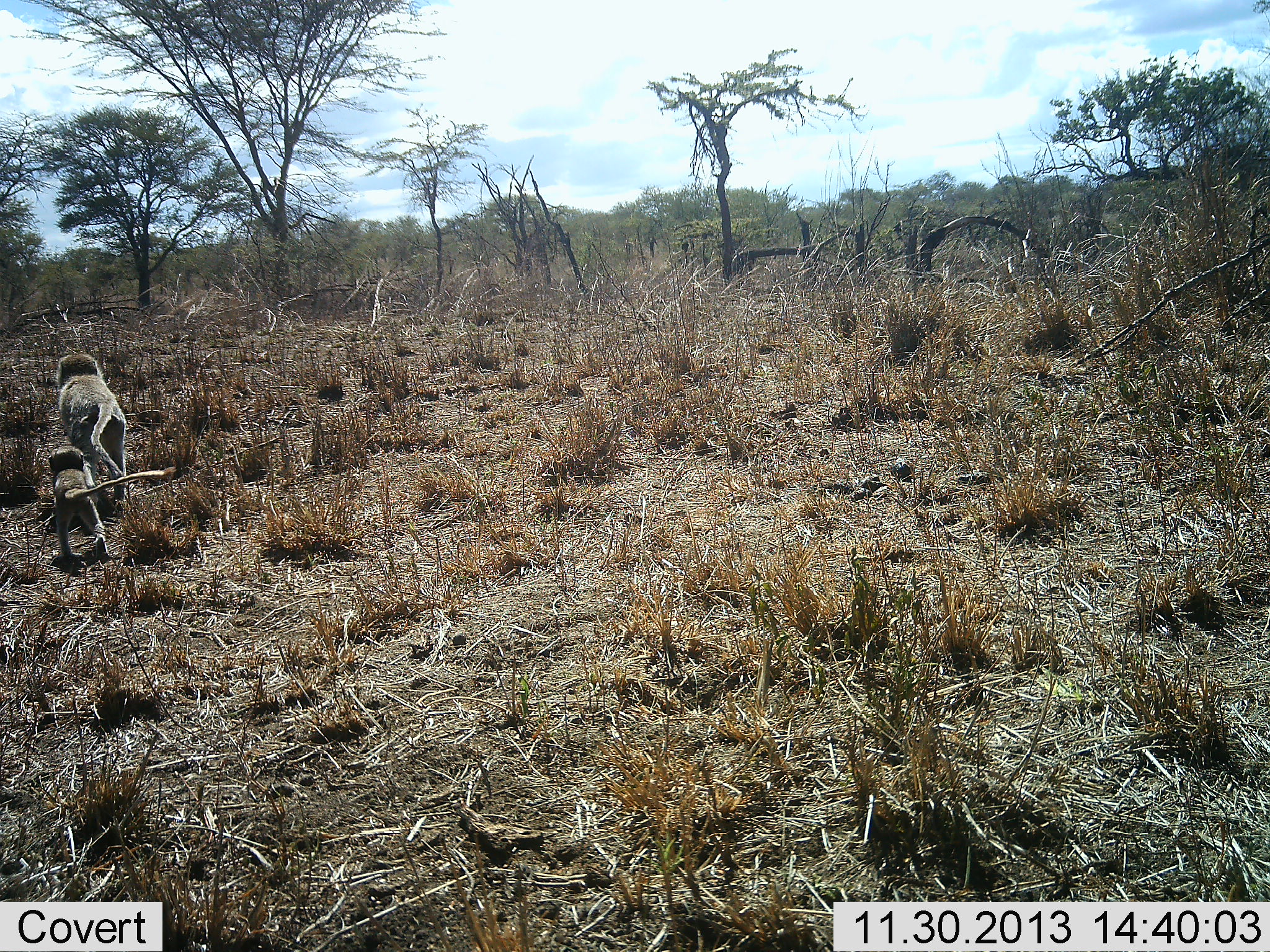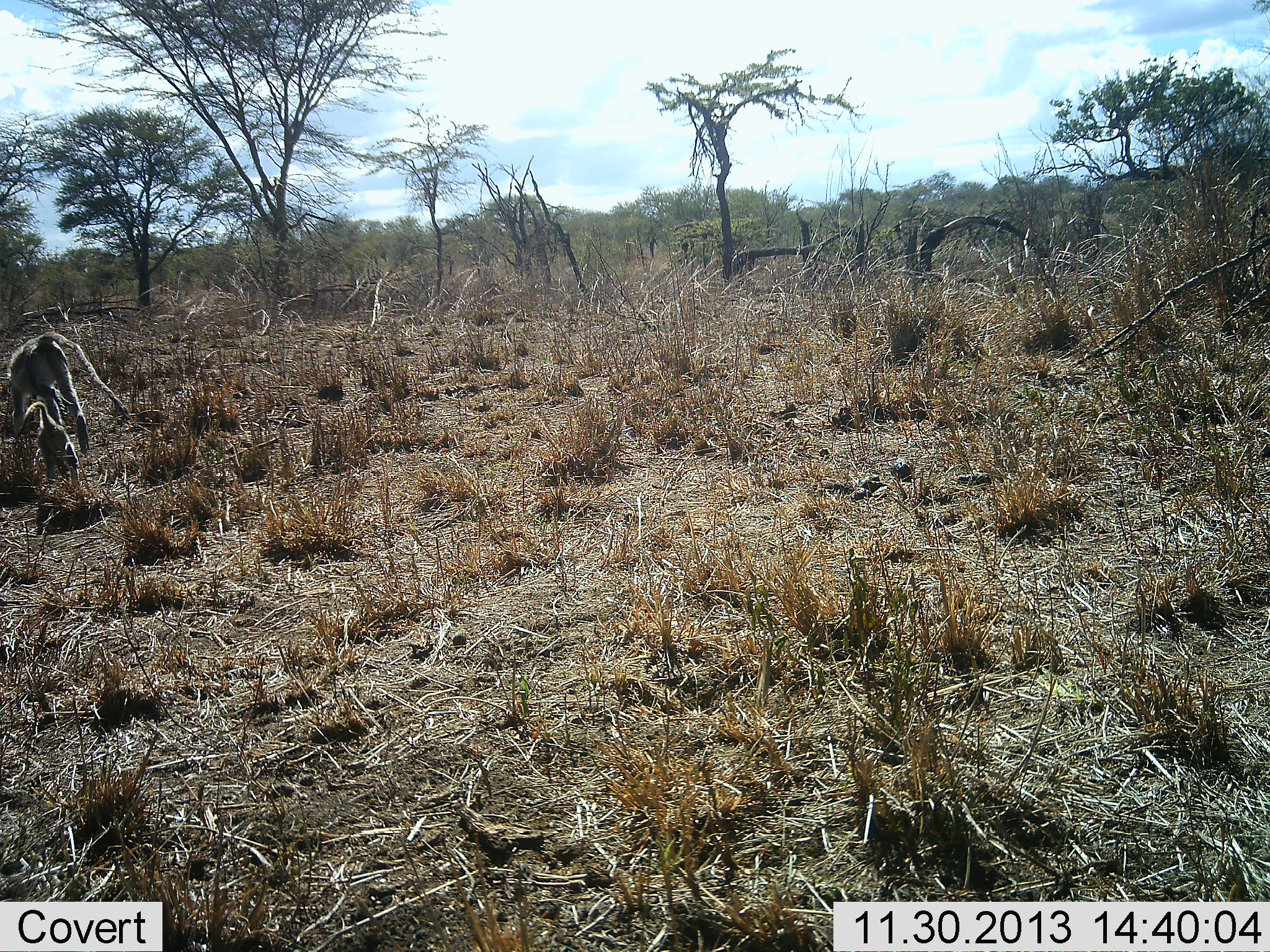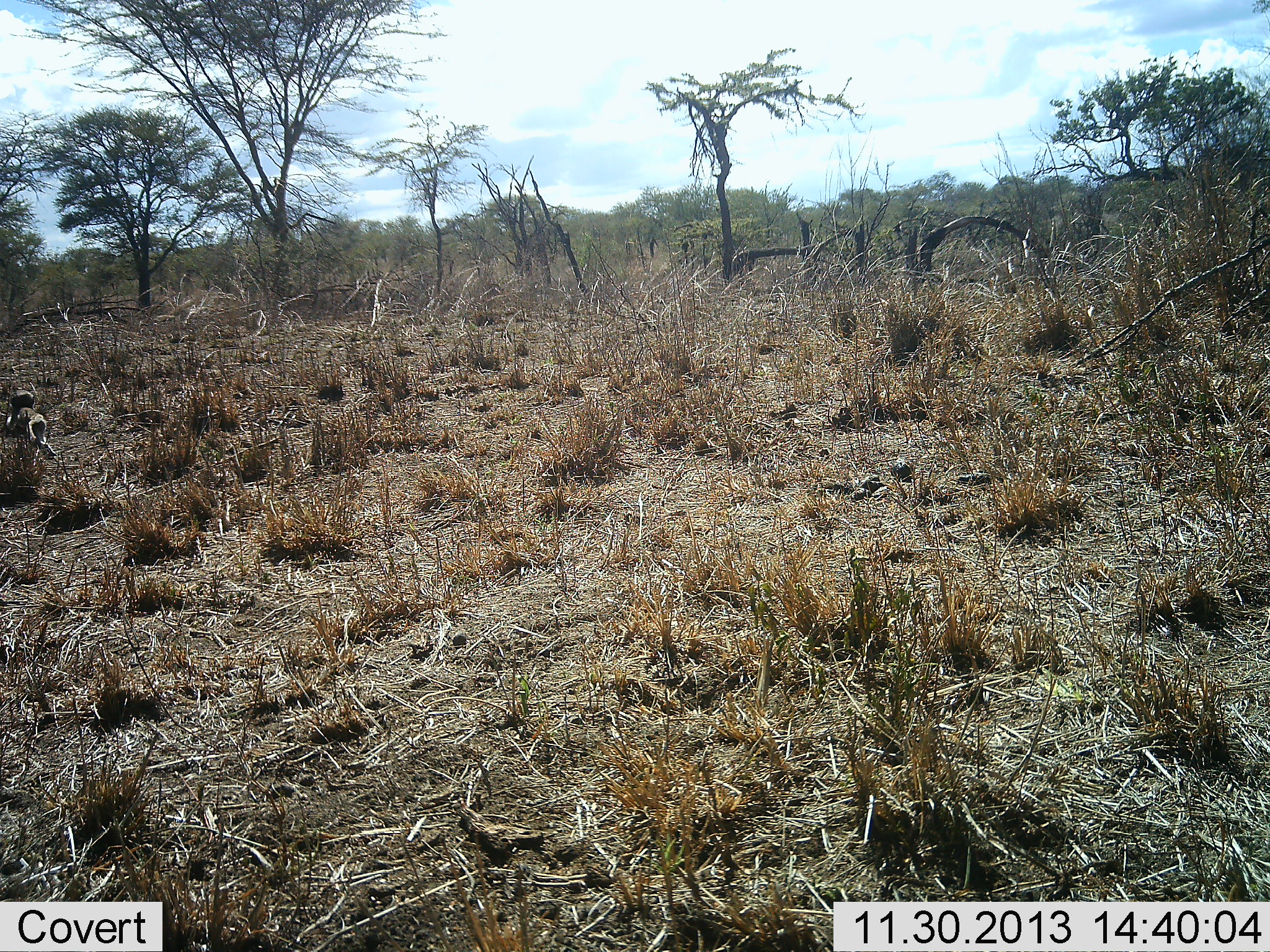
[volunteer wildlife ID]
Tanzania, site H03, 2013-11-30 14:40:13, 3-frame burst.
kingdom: Animalia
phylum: Chordata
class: Mammalia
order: Primates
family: Cercopithecidae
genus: Chlorocebus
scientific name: Chlorocebus pygerythrus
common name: vervet monkey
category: monkeyvervet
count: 2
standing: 0%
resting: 0%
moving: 100%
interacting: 0%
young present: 90%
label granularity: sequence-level